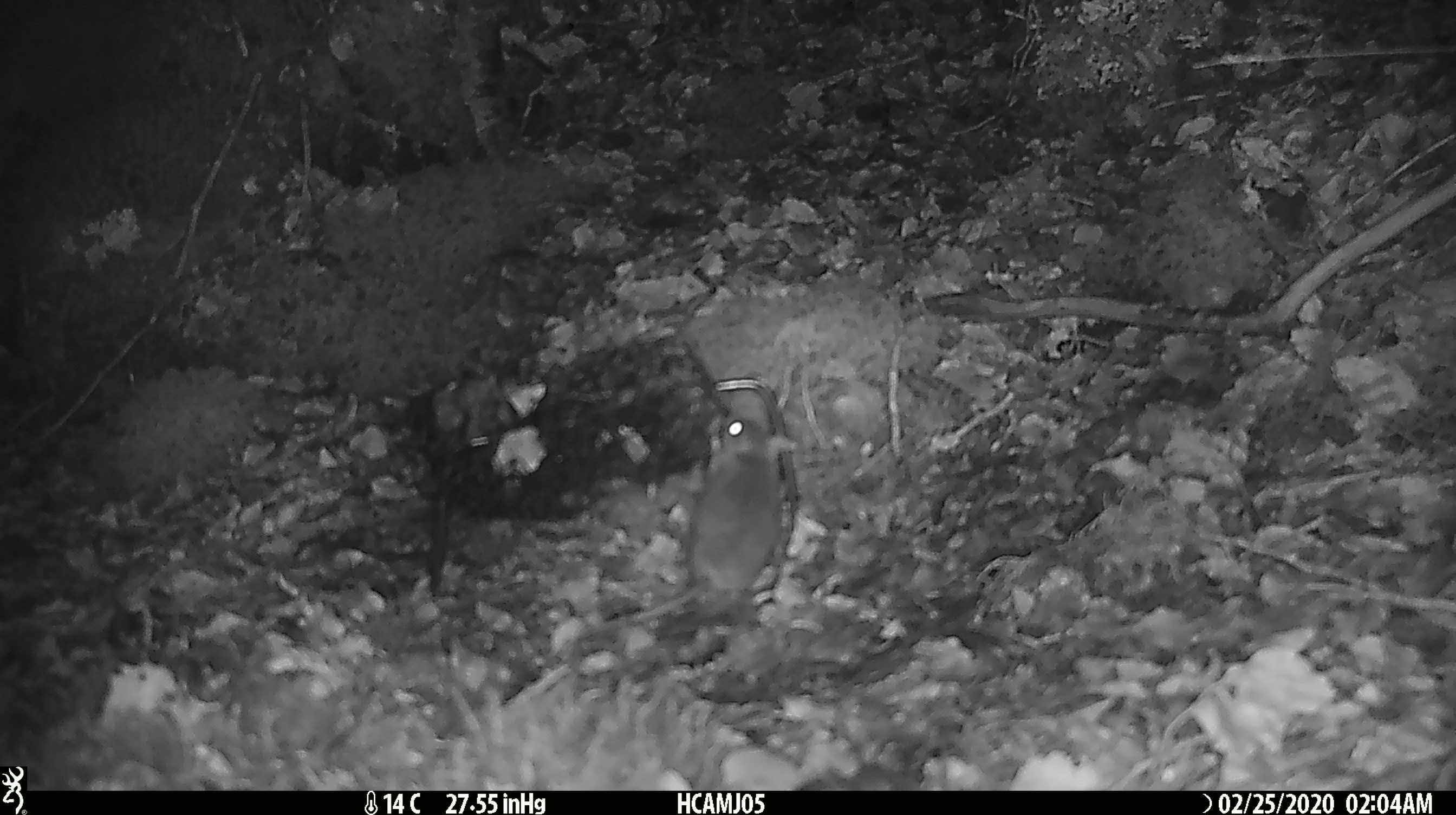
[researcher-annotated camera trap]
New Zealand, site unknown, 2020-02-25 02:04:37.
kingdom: Animalia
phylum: Chordata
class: Mammalia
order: Rodentia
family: Muridae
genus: Mus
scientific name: Mus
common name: mouse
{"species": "mouse (Mus)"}